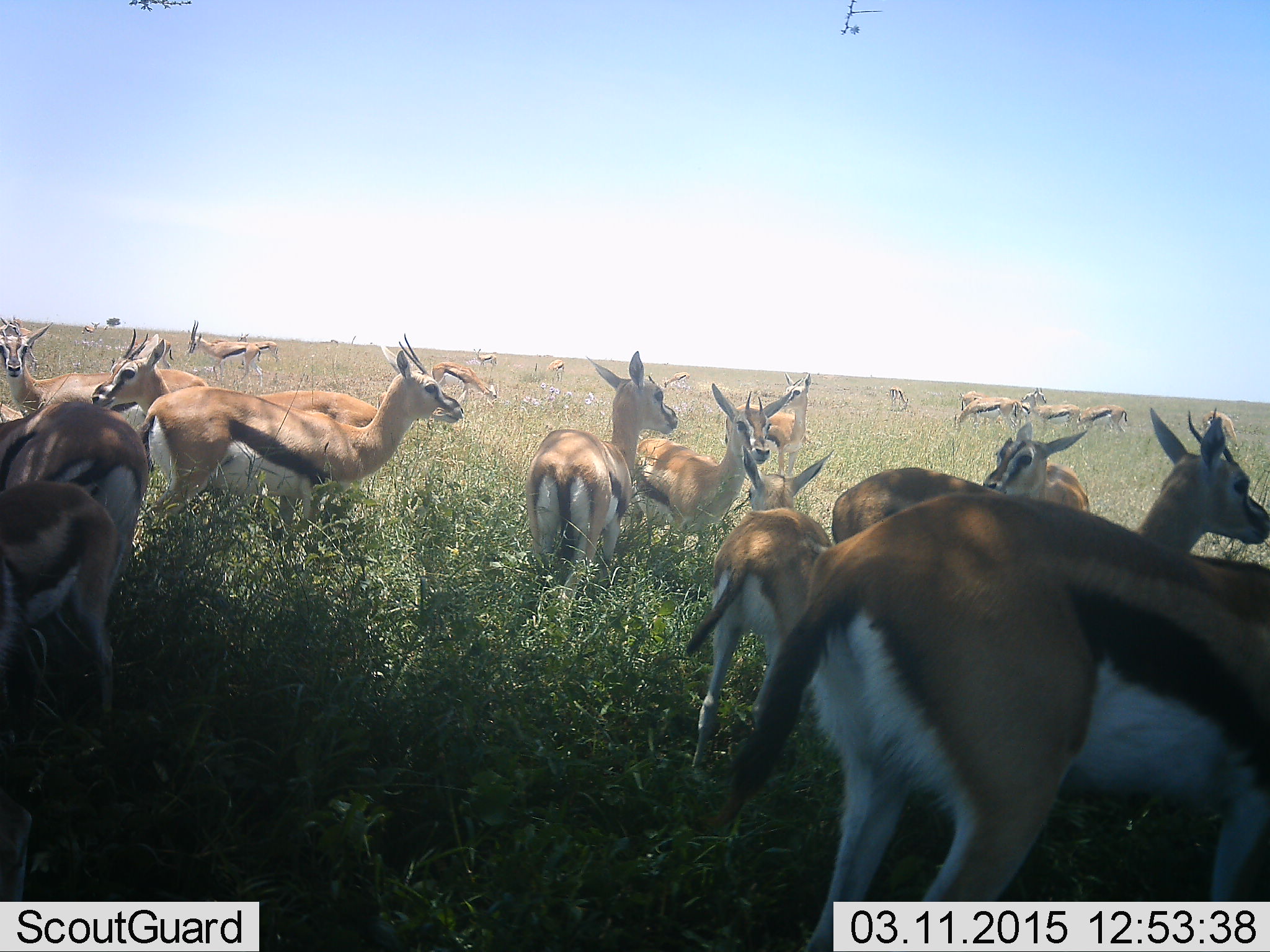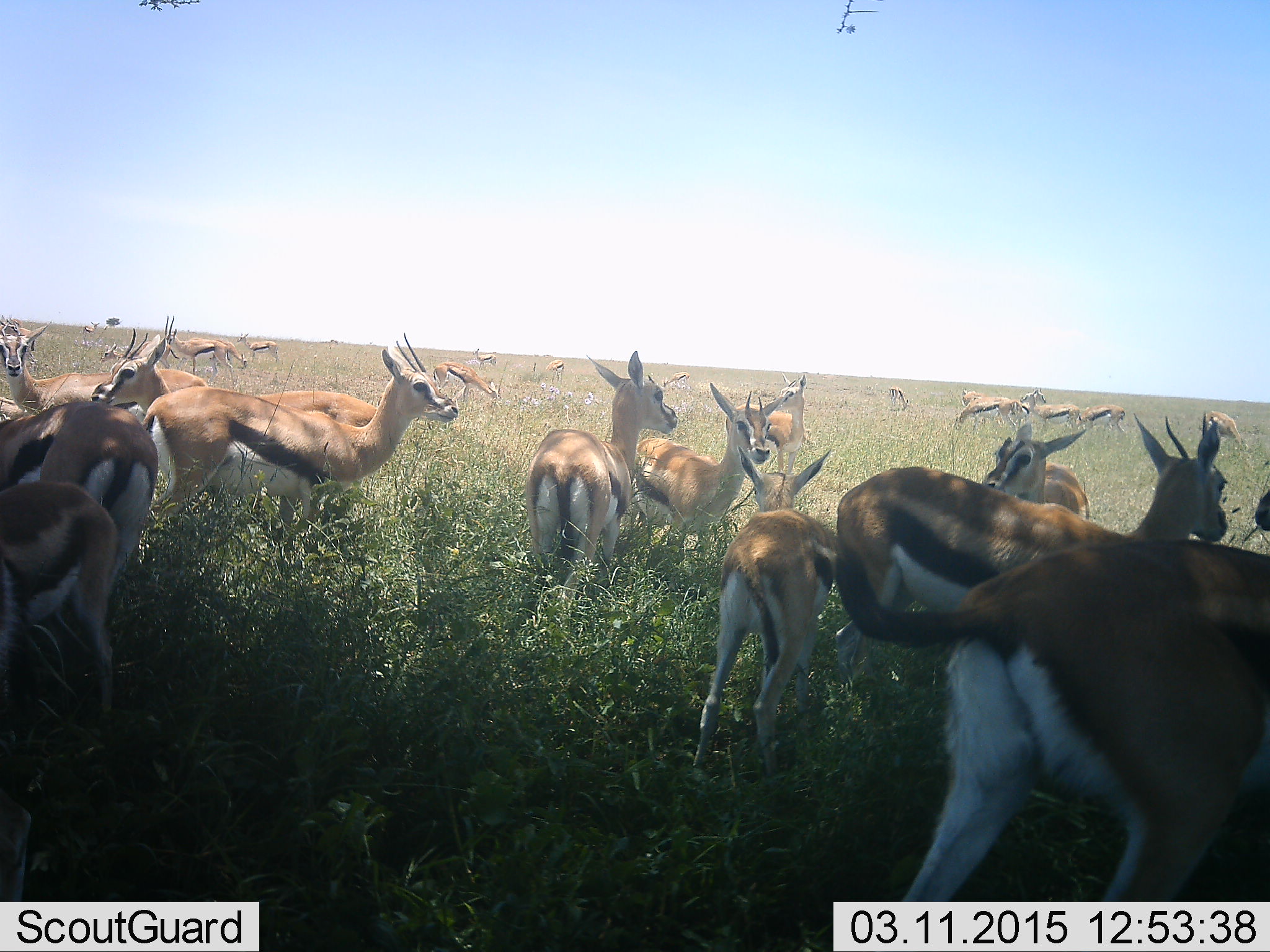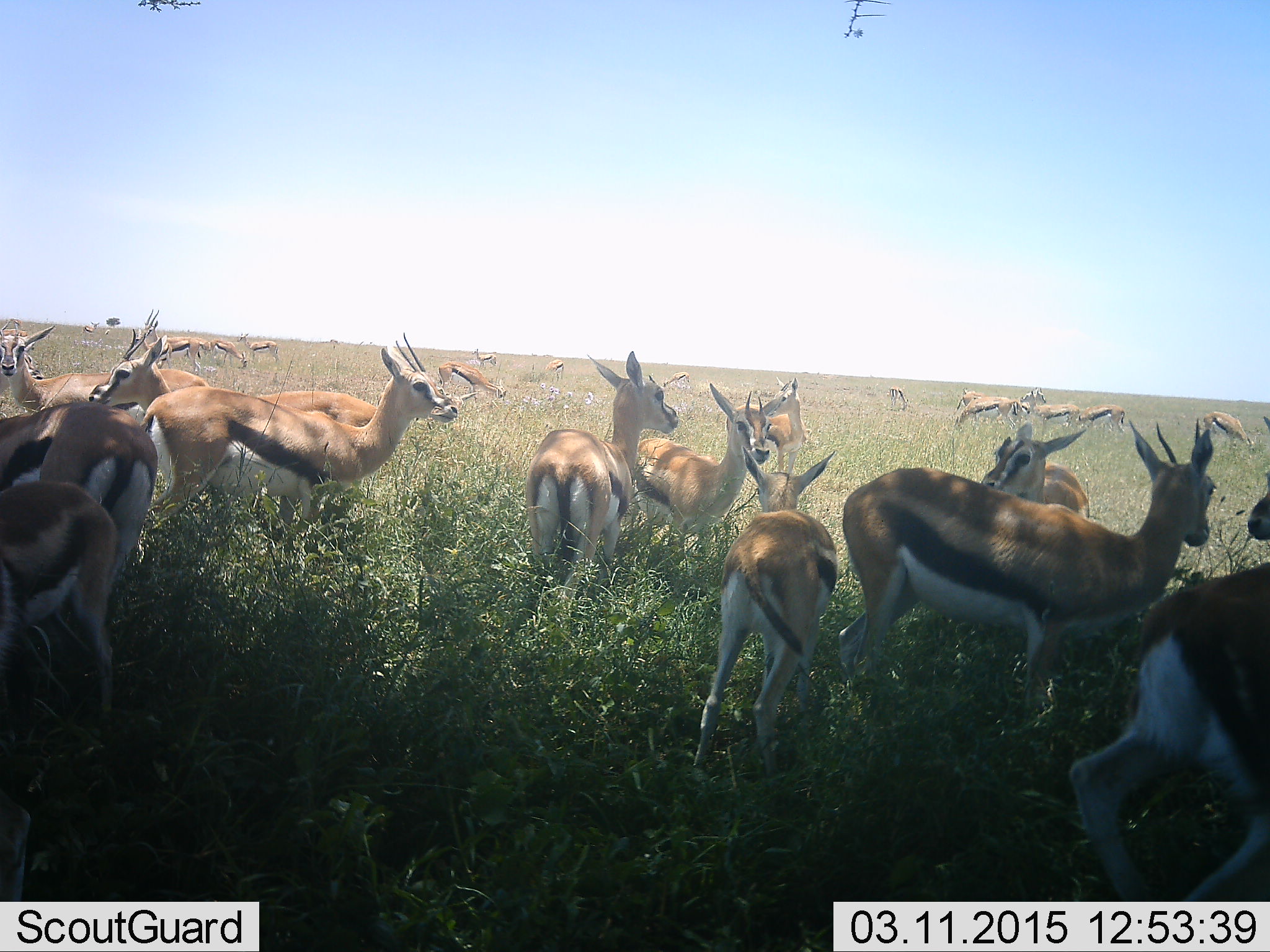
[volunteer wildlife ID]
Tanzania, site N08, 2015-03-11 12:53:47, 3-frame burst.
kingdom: Animalia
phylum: Chordata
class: Mammalia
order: Artiodactyla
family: Bovidae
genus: Eudorcas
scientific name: Eudorcas thomsonii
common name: thomson's gazelle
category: gazellethomsons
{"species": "gazellethomsons (thomson's gazelle) (Eudorcas thomsonii)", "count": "11-50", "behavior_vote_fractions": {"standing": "90%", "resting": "0%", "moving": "40%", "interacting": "20%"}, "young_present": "20%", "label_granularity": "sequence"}